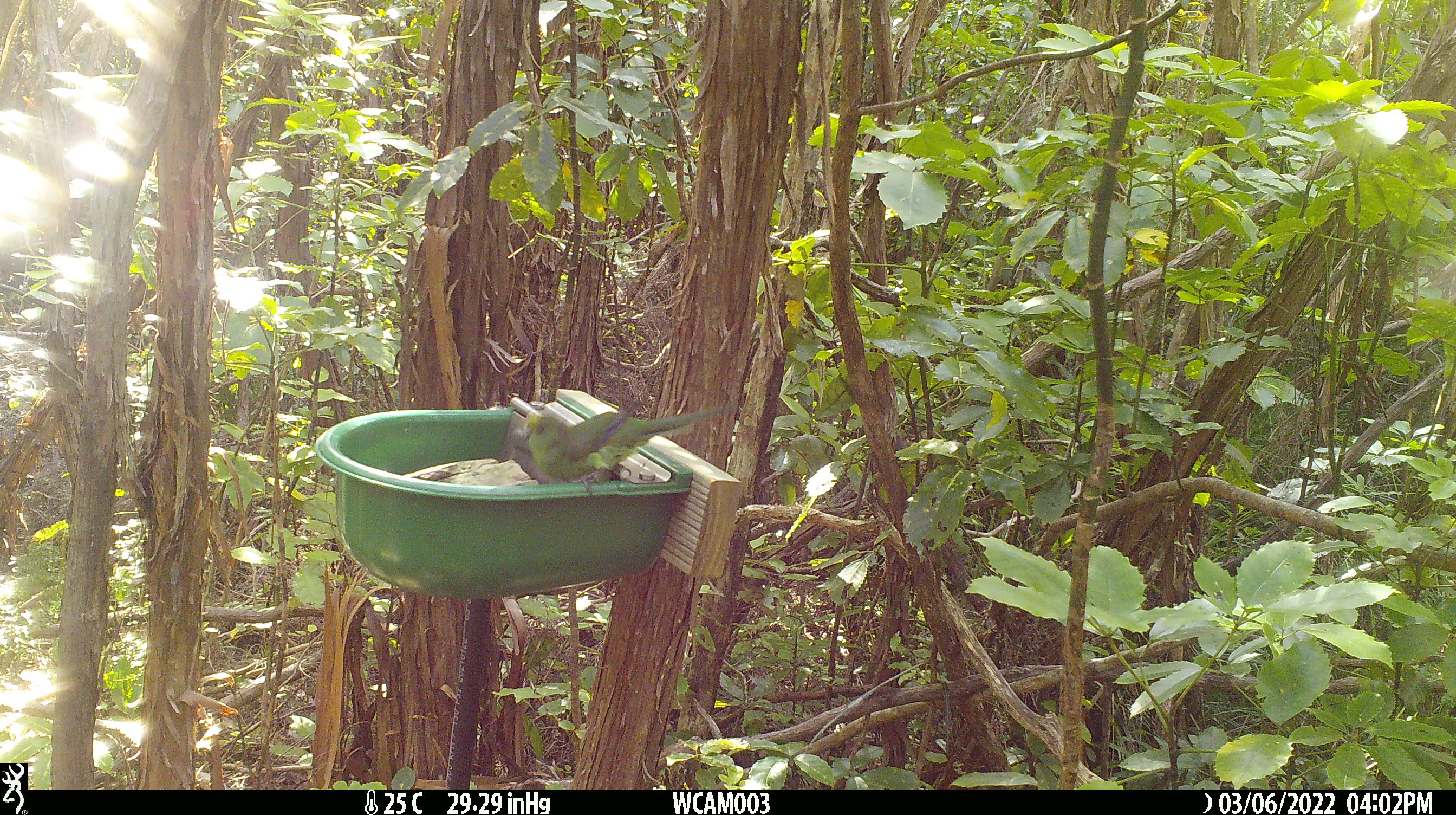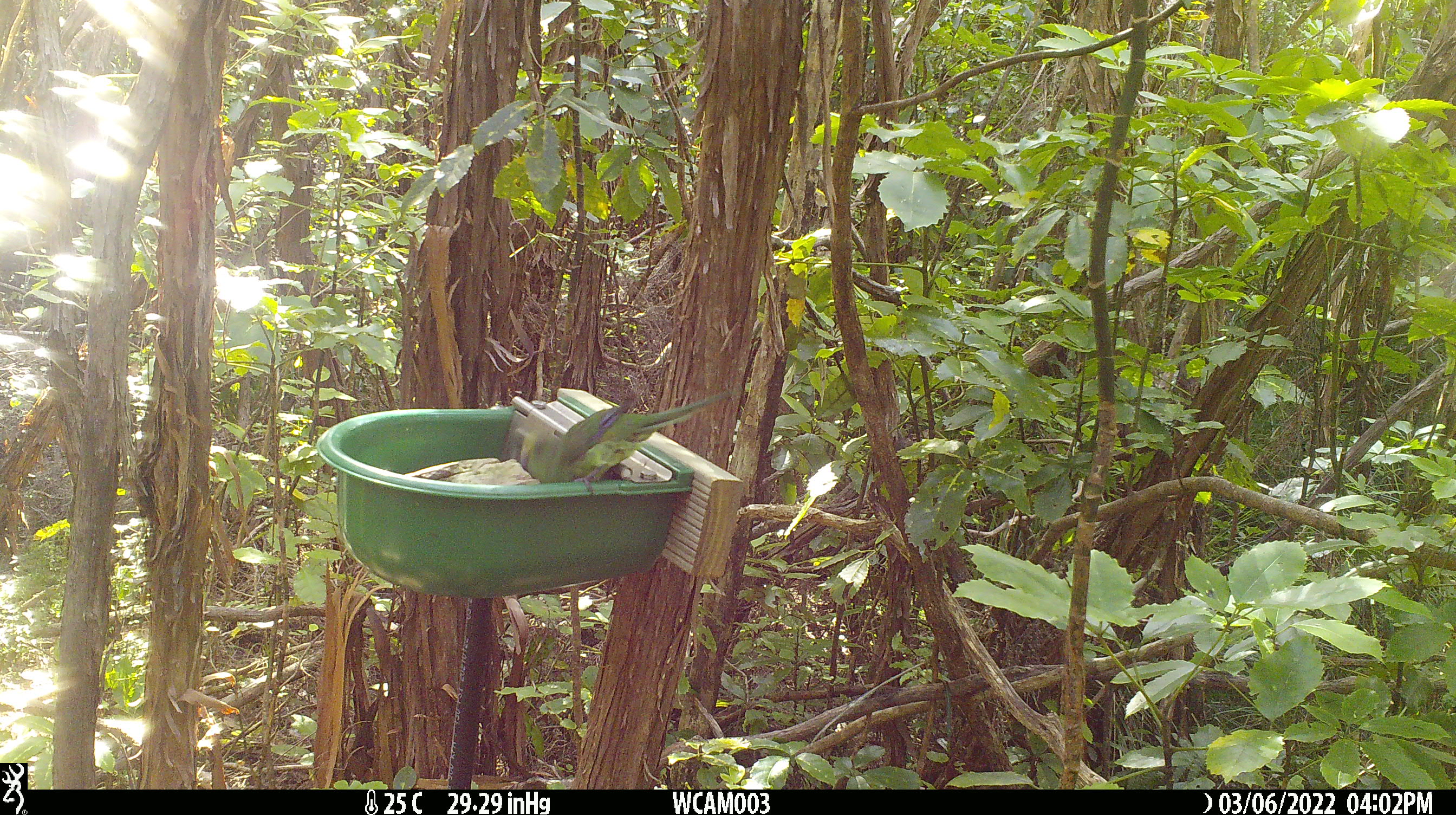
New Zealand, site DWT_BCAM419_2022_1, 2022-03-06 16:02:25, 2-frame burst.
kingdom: Animalia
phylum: Chordata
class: Aves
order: Psittaciformes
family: Psittaculidae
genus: Cyanoramphus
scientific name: Cyanoramphus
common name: parakeet